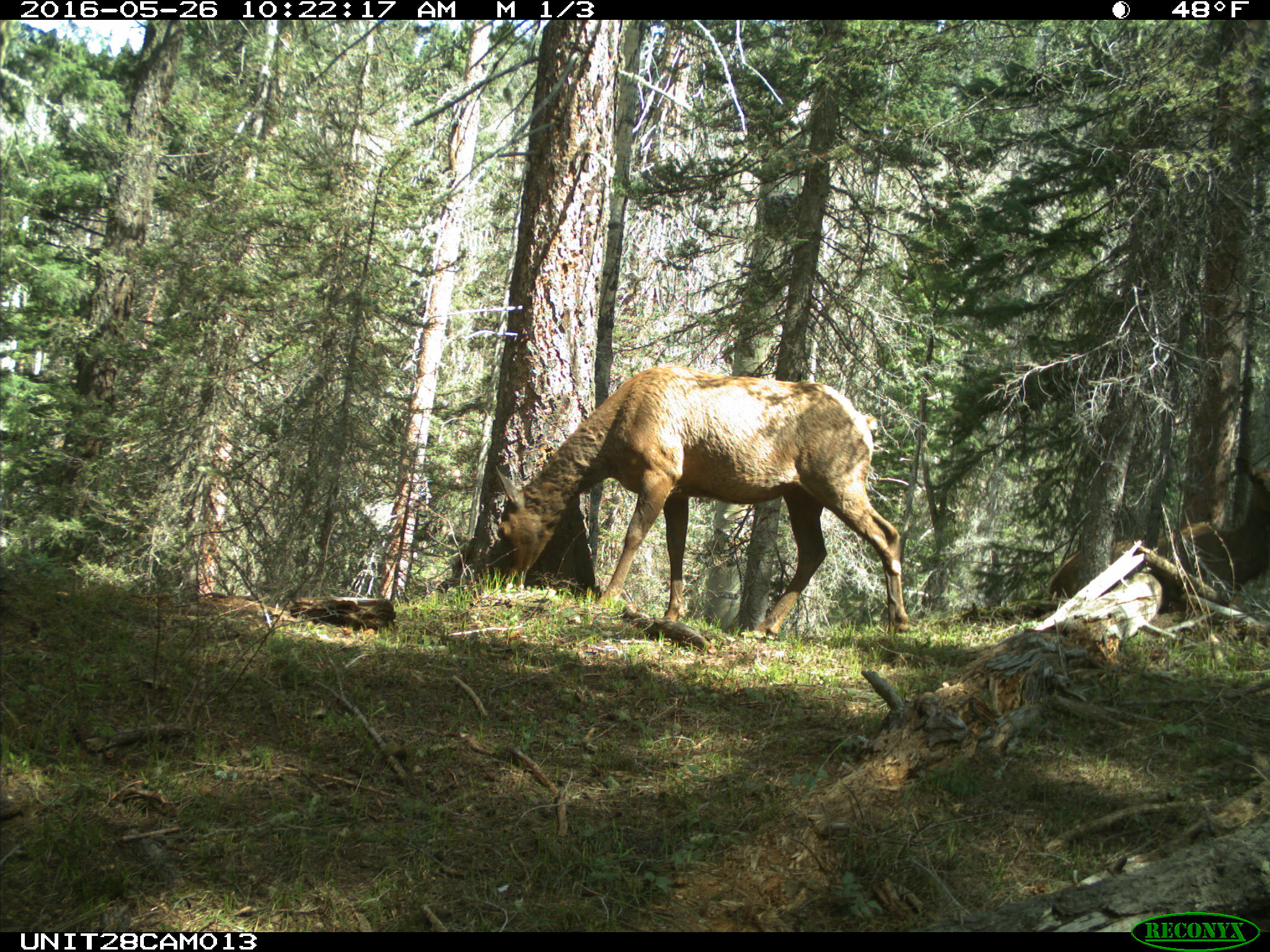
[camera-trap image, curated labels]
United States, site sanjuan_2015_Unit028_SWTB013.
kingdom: Animalia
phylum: Chordata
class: Mammalia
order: Artiodactyla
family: Cervidae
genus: Cervus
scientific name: Cervus elaphus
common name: red deer